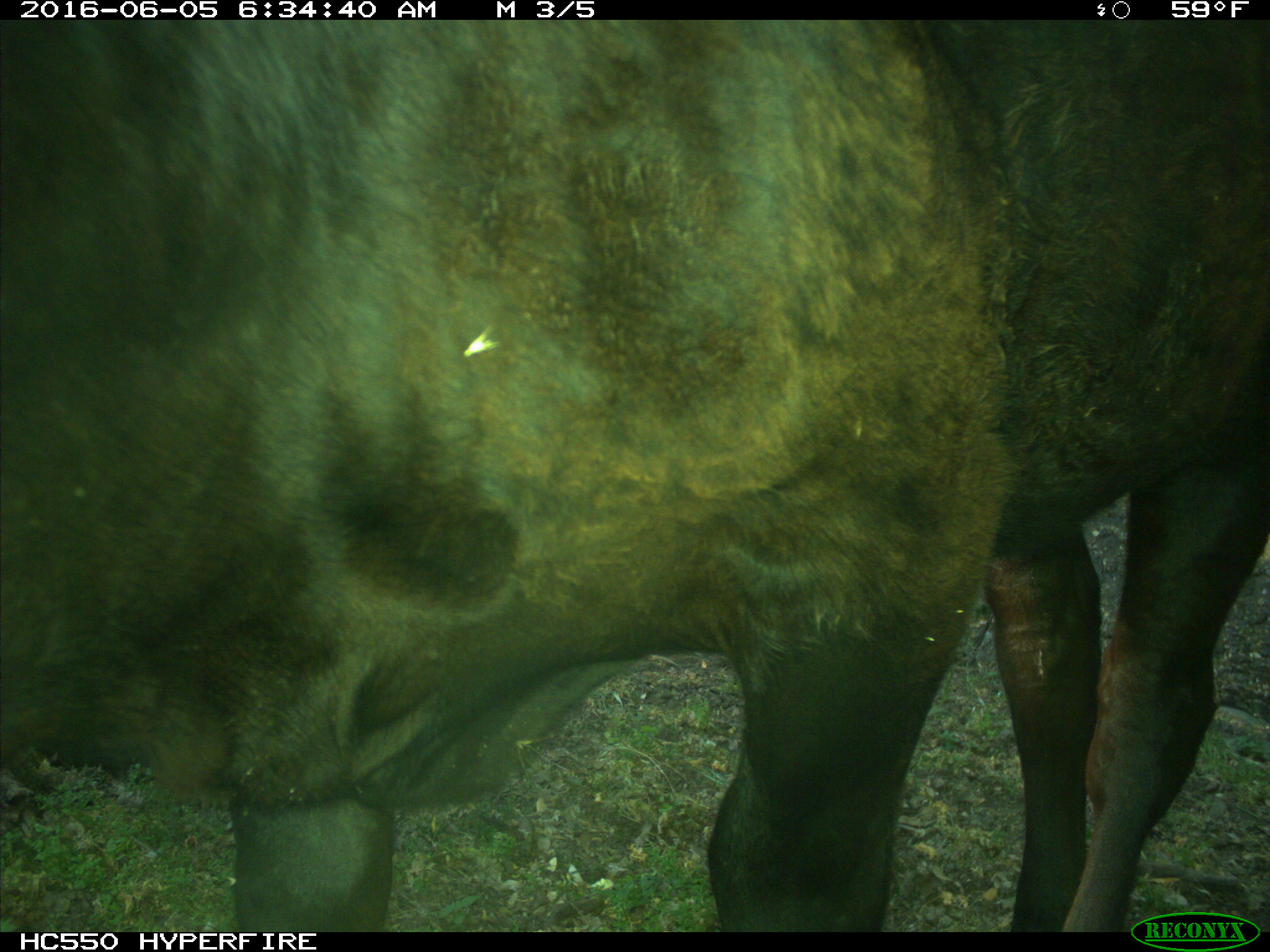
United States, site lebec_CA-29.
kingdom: Animalia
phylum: Chordata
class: Mammalia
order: Artiodactyla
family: Bovidae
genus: Bos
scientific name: Bos taurus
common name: domestic cow